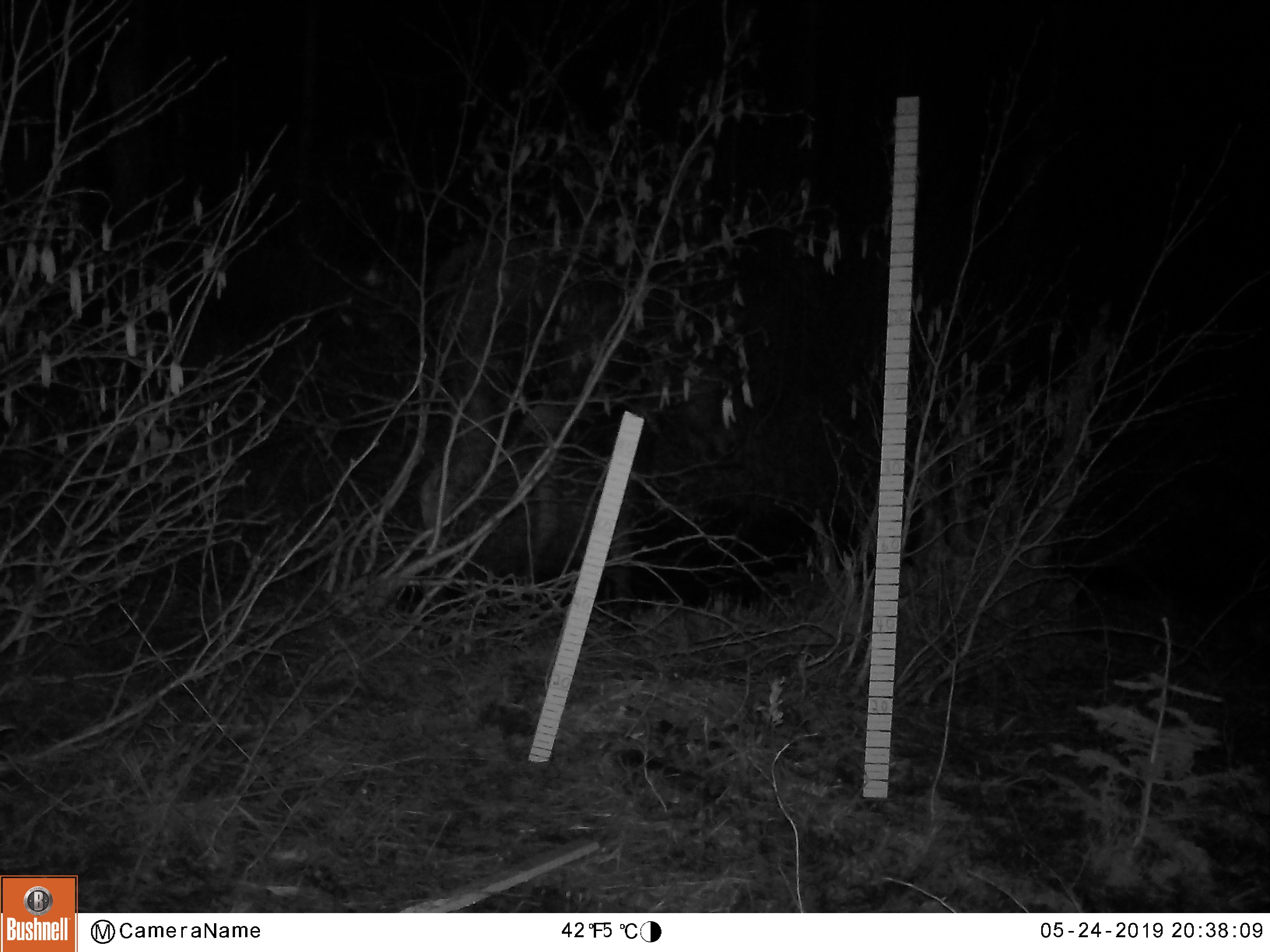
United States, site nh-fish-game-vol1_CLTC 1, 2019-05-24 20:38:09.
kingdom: Animalia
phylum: Chordata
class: Mammalia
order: Artiodactyla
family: Cervidae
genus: Alces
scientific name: Alces alces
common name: moose